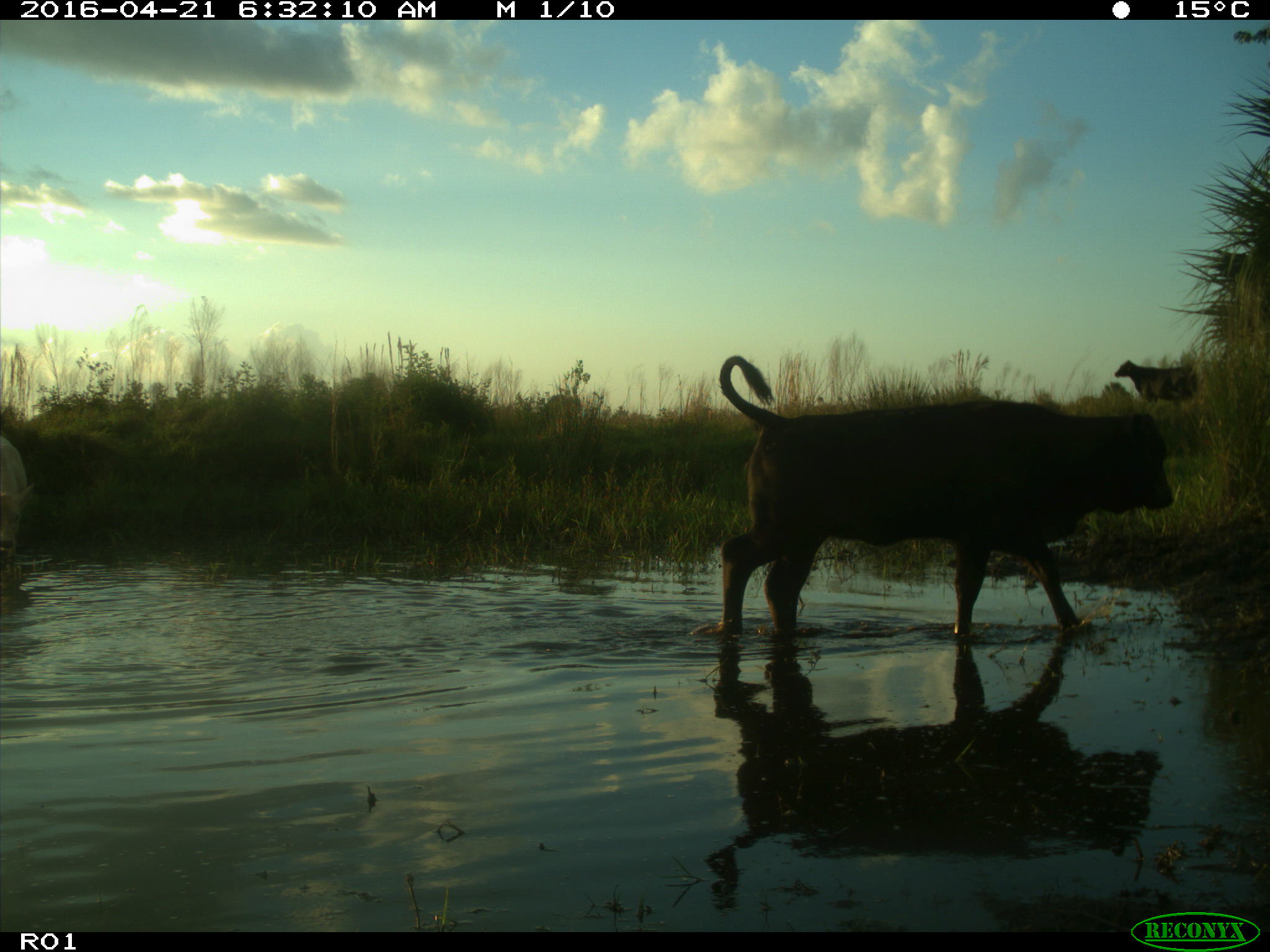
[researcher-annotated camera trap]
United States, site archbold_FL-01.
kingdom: Animalia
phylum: Chordata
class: Mammalia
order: Artiodactyla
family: Bovidae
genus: Bos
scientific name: Bos taurus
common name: domestic cow